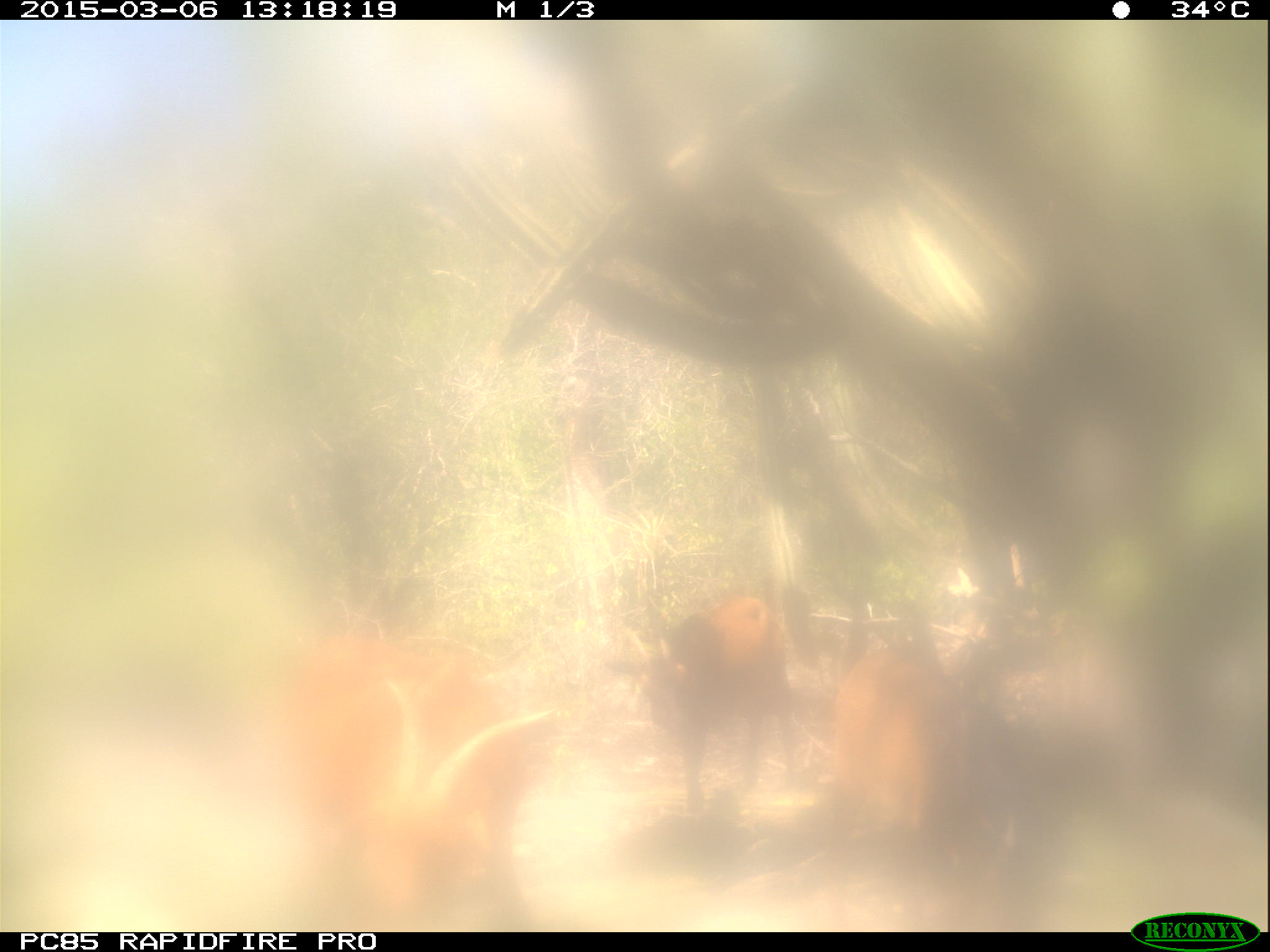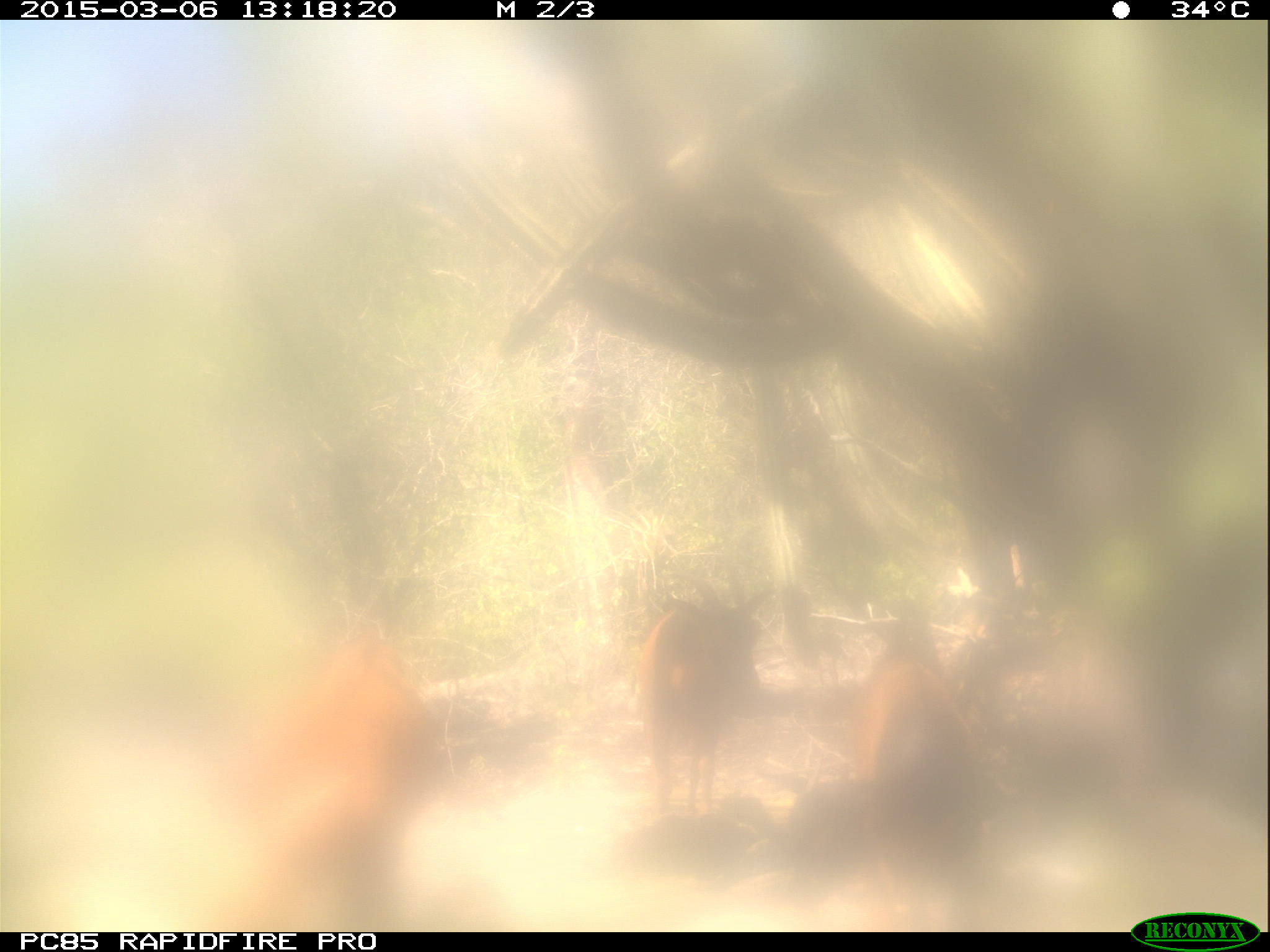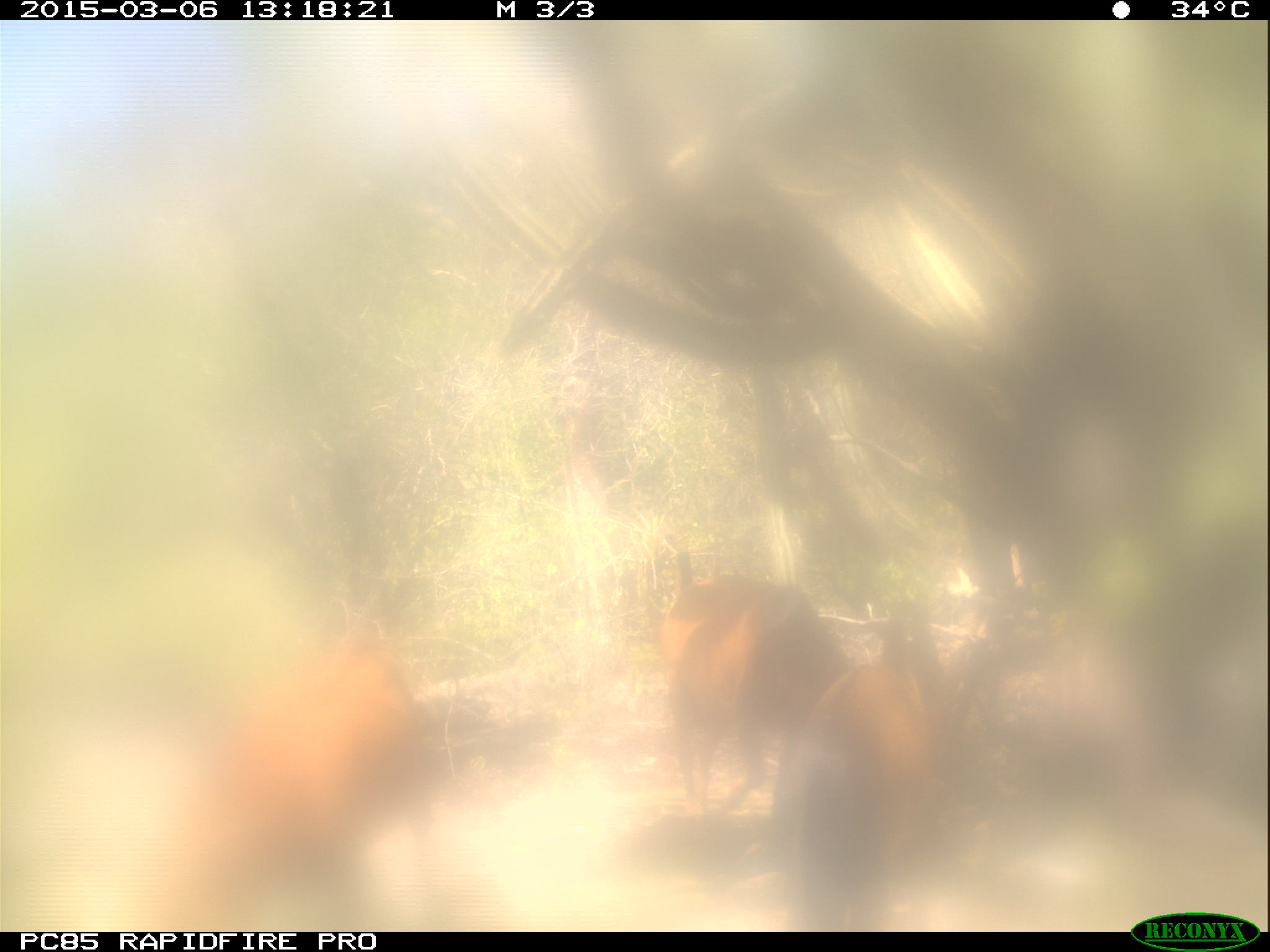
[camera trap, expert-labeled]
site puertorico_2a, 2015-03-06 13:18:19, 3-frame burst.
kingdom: Animalia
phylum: Chordata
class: Mammalia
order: Artiodactyla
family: Bovidae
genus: Capra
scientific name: Capra hircus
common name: goat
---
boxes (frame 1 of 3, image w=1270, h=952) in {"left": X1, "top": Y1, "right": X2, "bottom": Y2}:
goat: {"left": 272, "top": 624, "right": 587, "bottom": 930}; {"left": 639, "top": 591, "right": 797, "bottom": 822}; {"left": 821, "top": 645, "right": 974, "bottom": 843}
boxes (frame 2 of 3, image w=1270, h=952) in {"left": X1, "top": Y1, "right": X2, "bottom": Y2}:
goat: {"left": 214, "top": 625, "right": 442, "bottom": 930}; {"left": 837, "top": 656, "right": 1010, "bottom": 914}; {"left": 636, "top": 576, "right": 765, "bottom": 823}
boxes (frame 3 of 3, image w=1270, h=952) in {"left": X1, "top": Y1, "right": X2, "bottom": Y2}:
goat: {"left": 151, "top": 624, "right": 441, "bottom": 926}; {"left": 768, "top": 640, "right": 950, "bottom": 915}; {"left": 656, "top": 557, "right": 837, "bottom": 761}